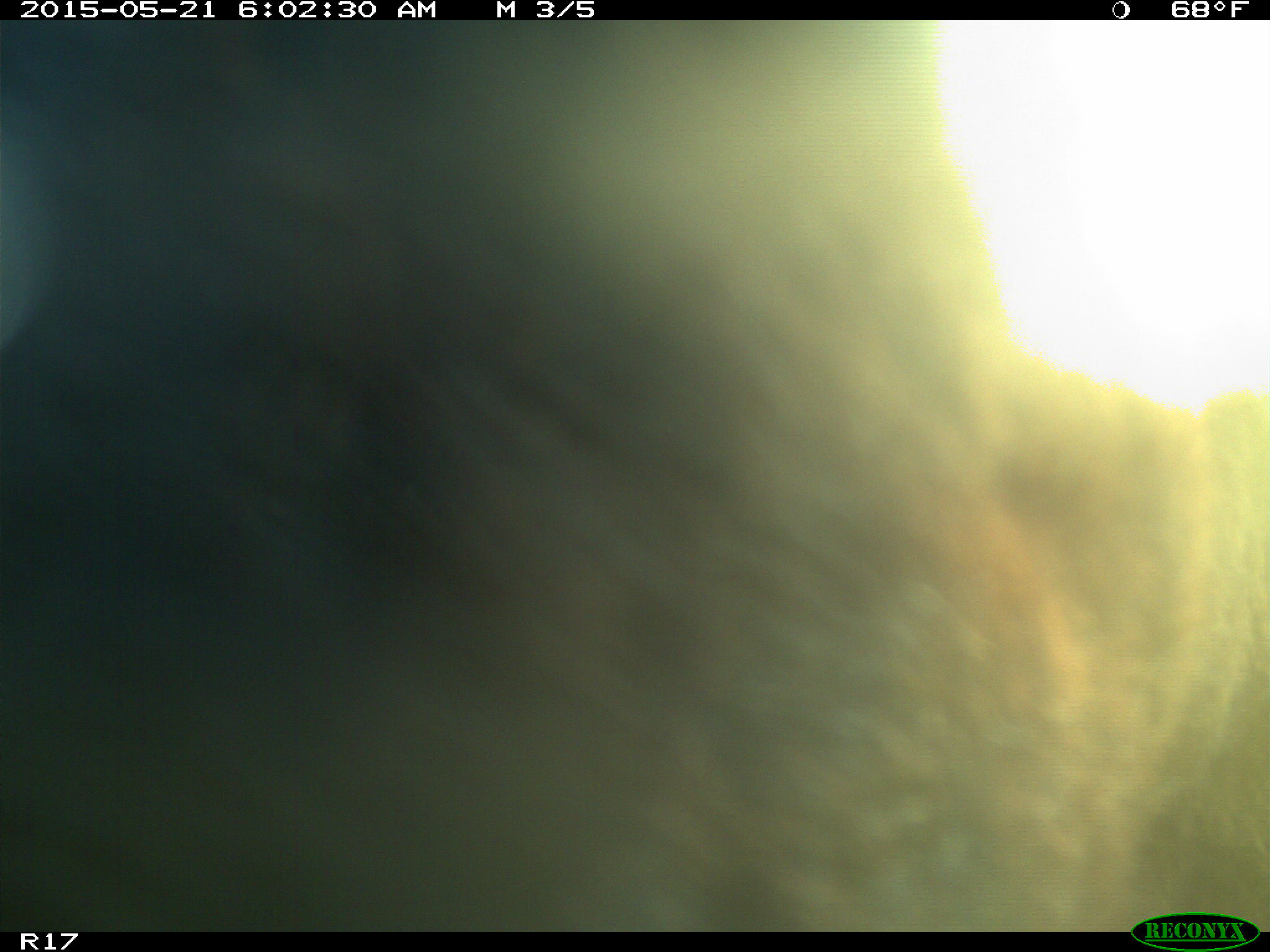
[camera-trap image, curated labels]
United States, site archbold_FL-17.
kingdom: Animalia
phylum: Chordata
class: Mammalia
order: Artiodactyla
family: Bovidae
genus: Bos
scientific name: Bos taurus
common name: domestic cow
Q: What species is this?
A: Bos taurus (domestic cow).